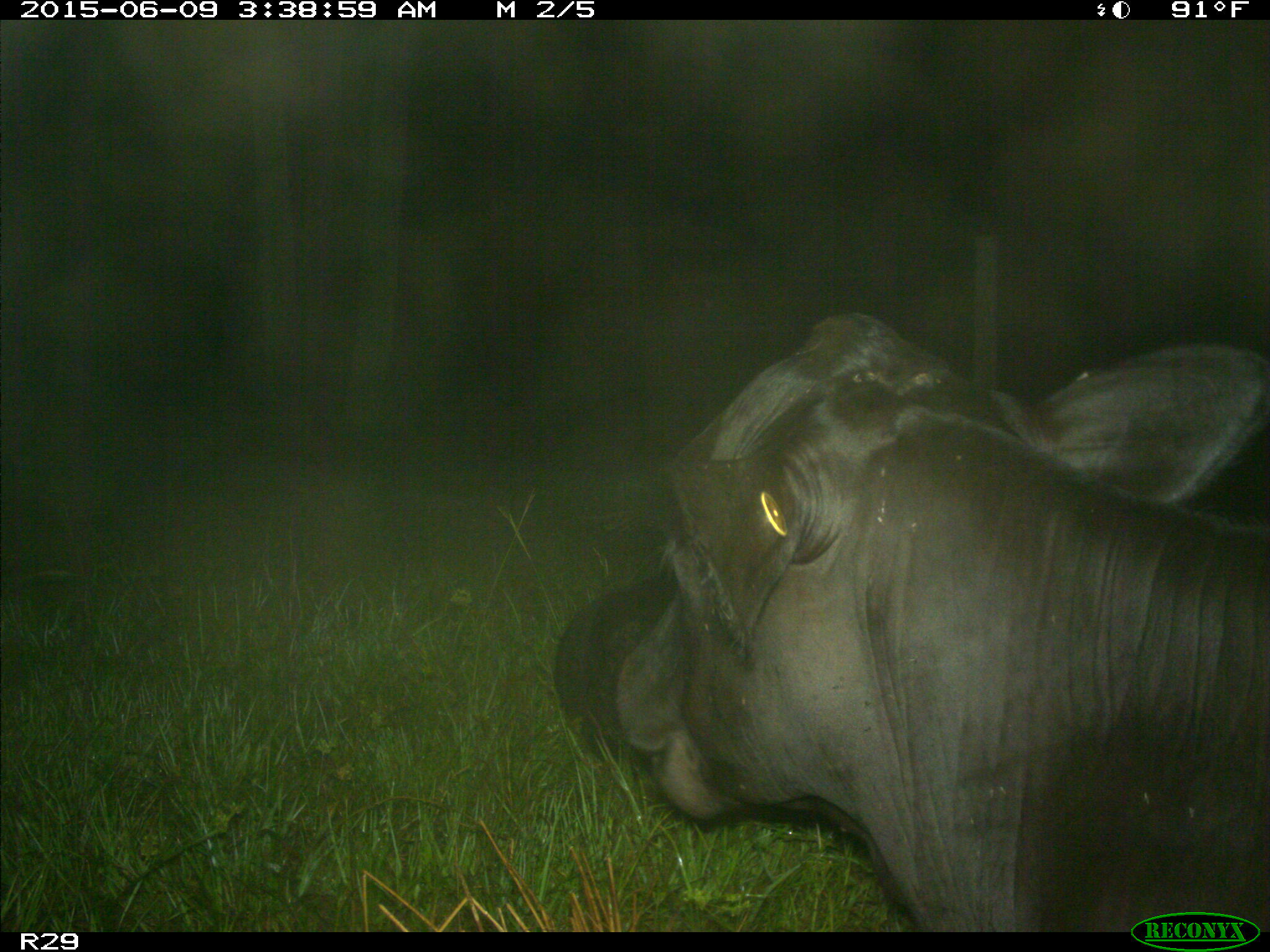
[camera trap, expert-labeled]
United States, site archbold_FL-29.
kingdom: Animalia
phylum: Chordata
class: Mammalia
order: Artiodactyla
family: Bovidae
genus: Bos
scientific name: Bos taurus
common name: domestic cow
Bos taurus (domestic cow).